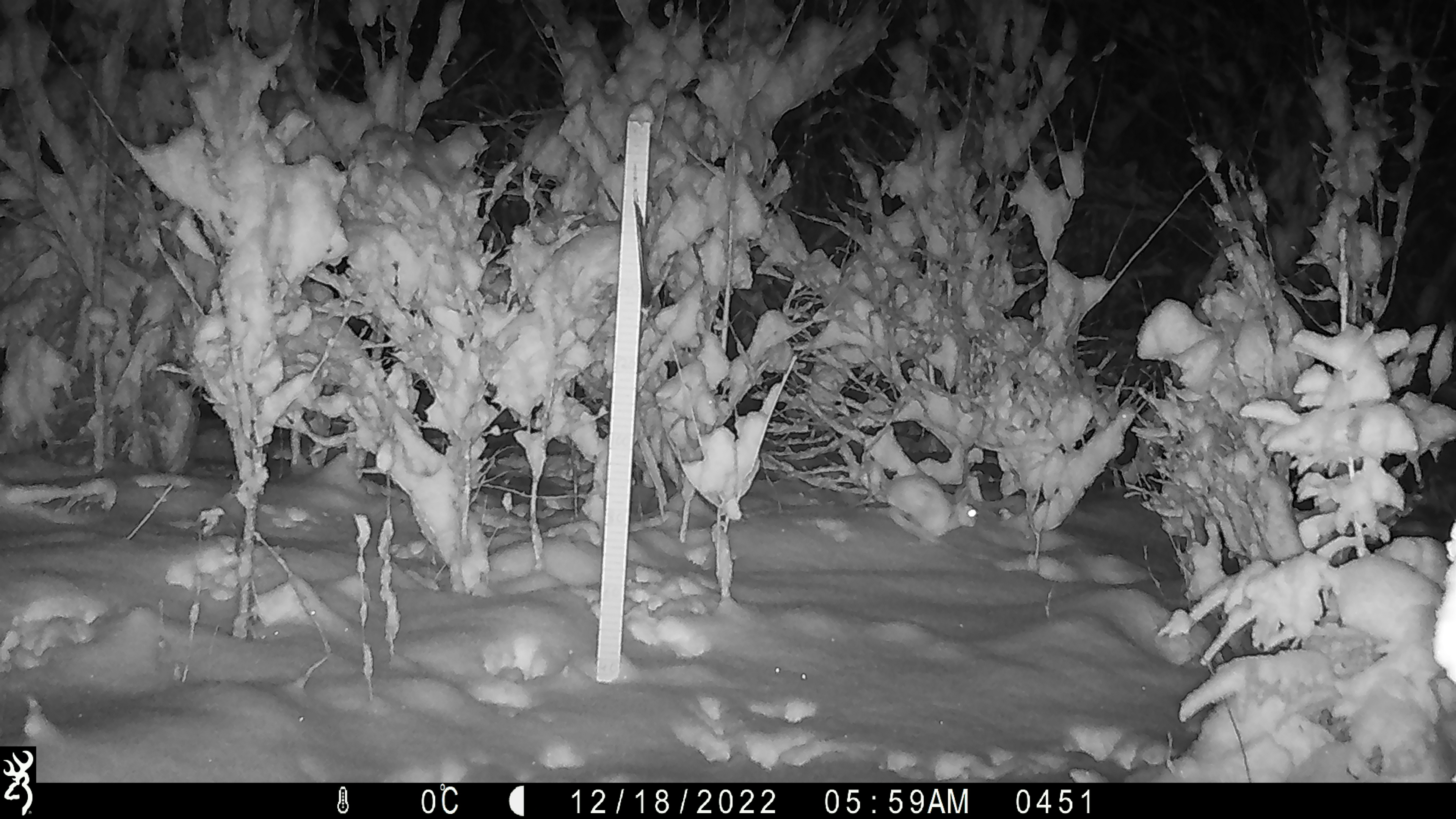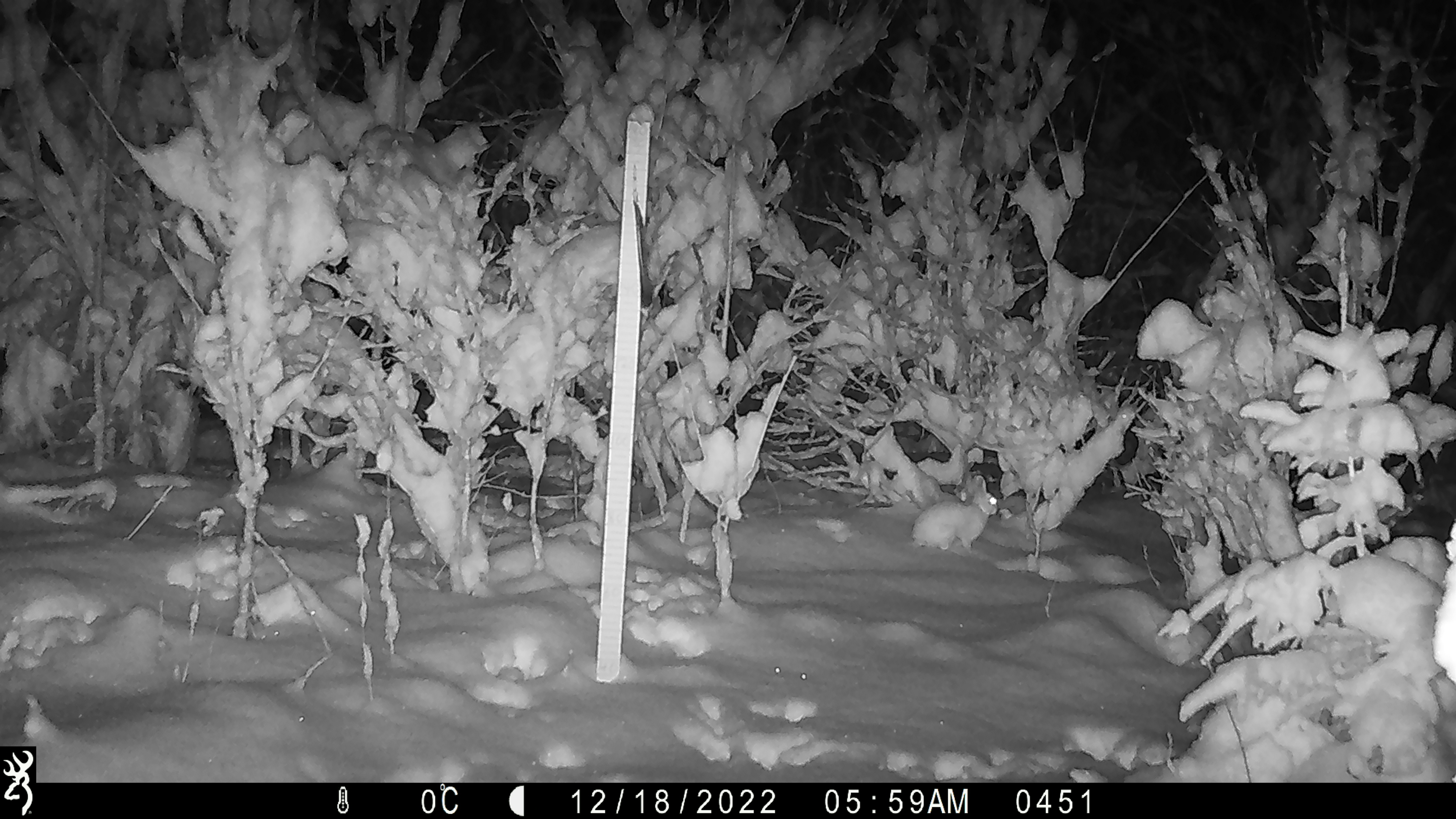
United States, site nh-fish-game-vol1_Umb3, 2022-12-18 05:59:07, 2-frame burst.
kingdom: Animalia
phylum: Chordata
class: Mammalia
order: Lagomorpha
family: Leporidae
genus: Lepus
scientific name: Lepus americanus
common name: snowshoe hare